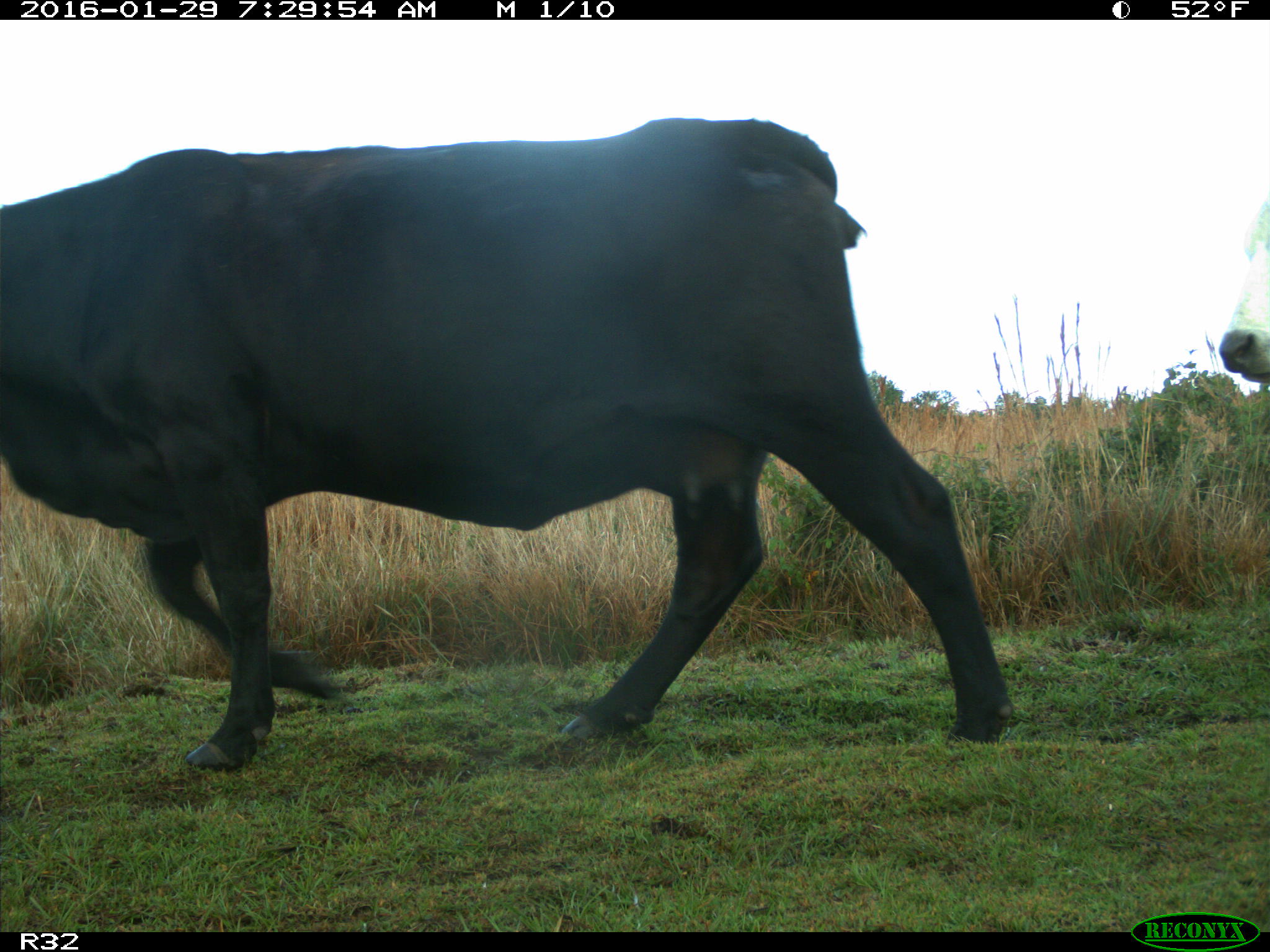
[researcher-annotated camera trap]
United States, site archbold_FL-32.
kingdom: Animalia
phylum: Chordata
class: Mammalia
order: Artiodactyla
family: Bovidae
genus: Bos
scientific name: Bos taurus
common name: domestic cow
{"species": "Bos taurus (domestic cow)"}